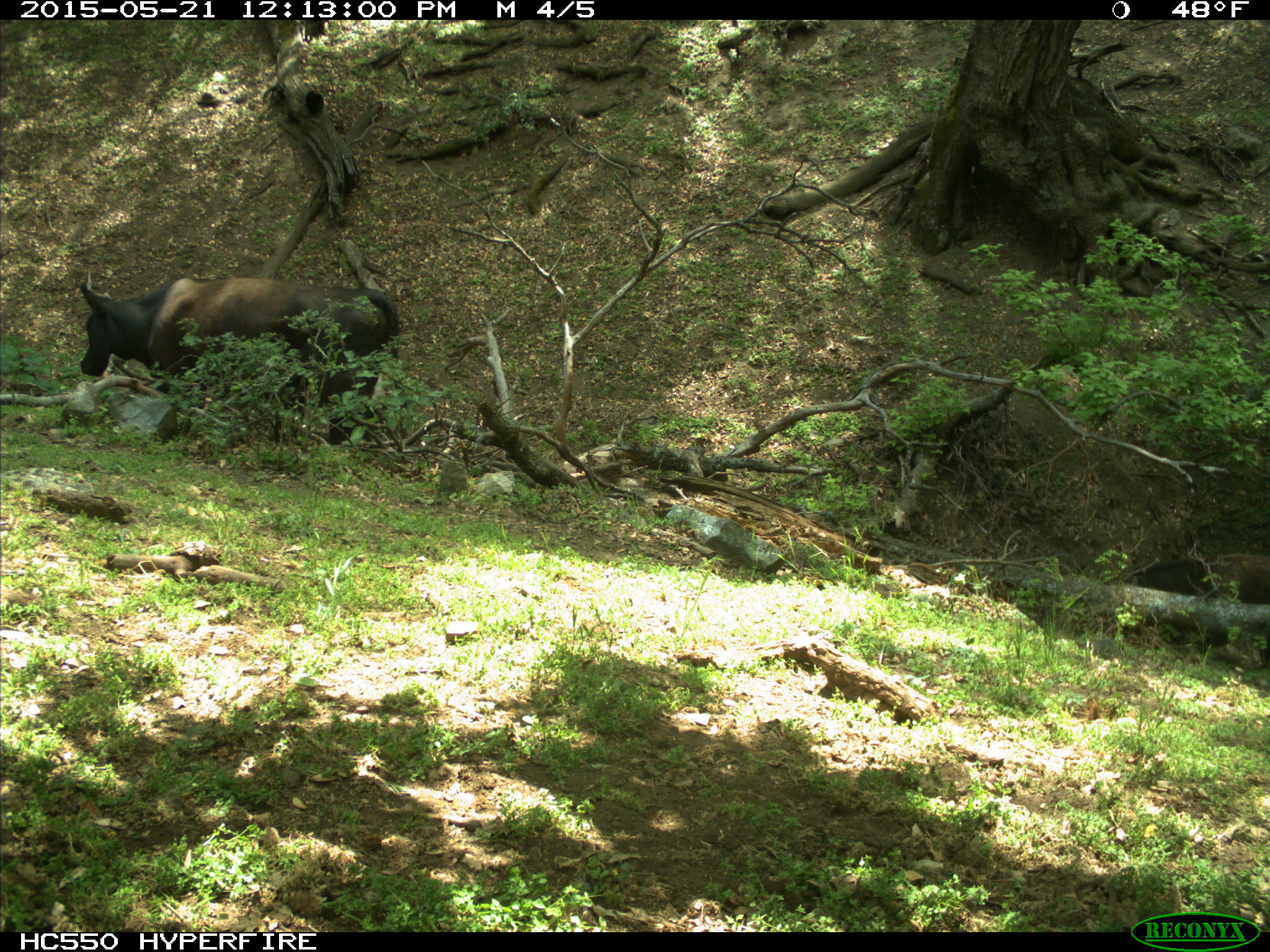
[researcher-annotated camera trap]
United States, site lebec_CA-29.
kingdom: Animalia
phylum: Chordata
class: Mammalia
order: Artiodactyla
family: Bovidae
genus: Bos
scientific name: Bos taurus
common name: domestic cow